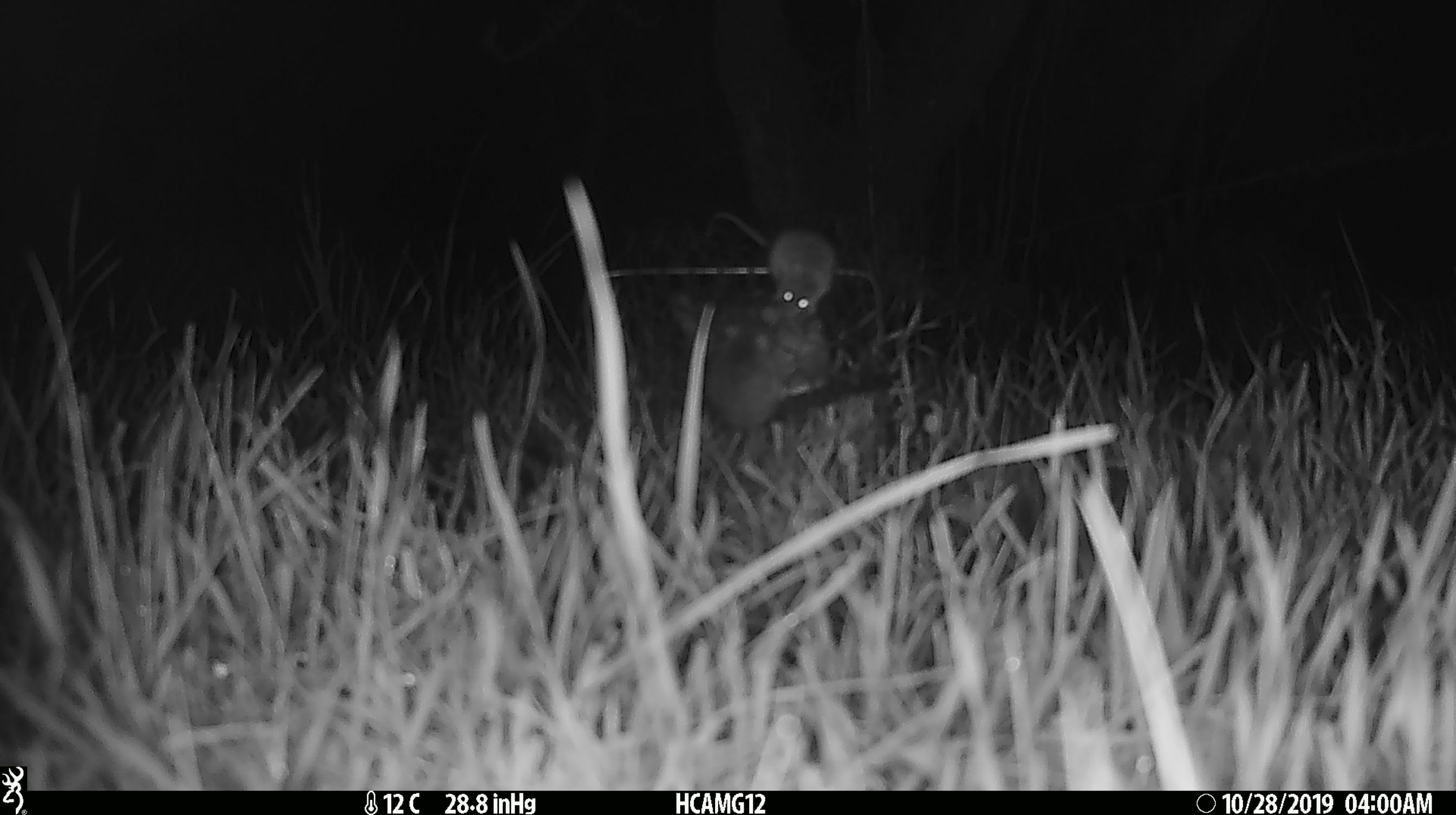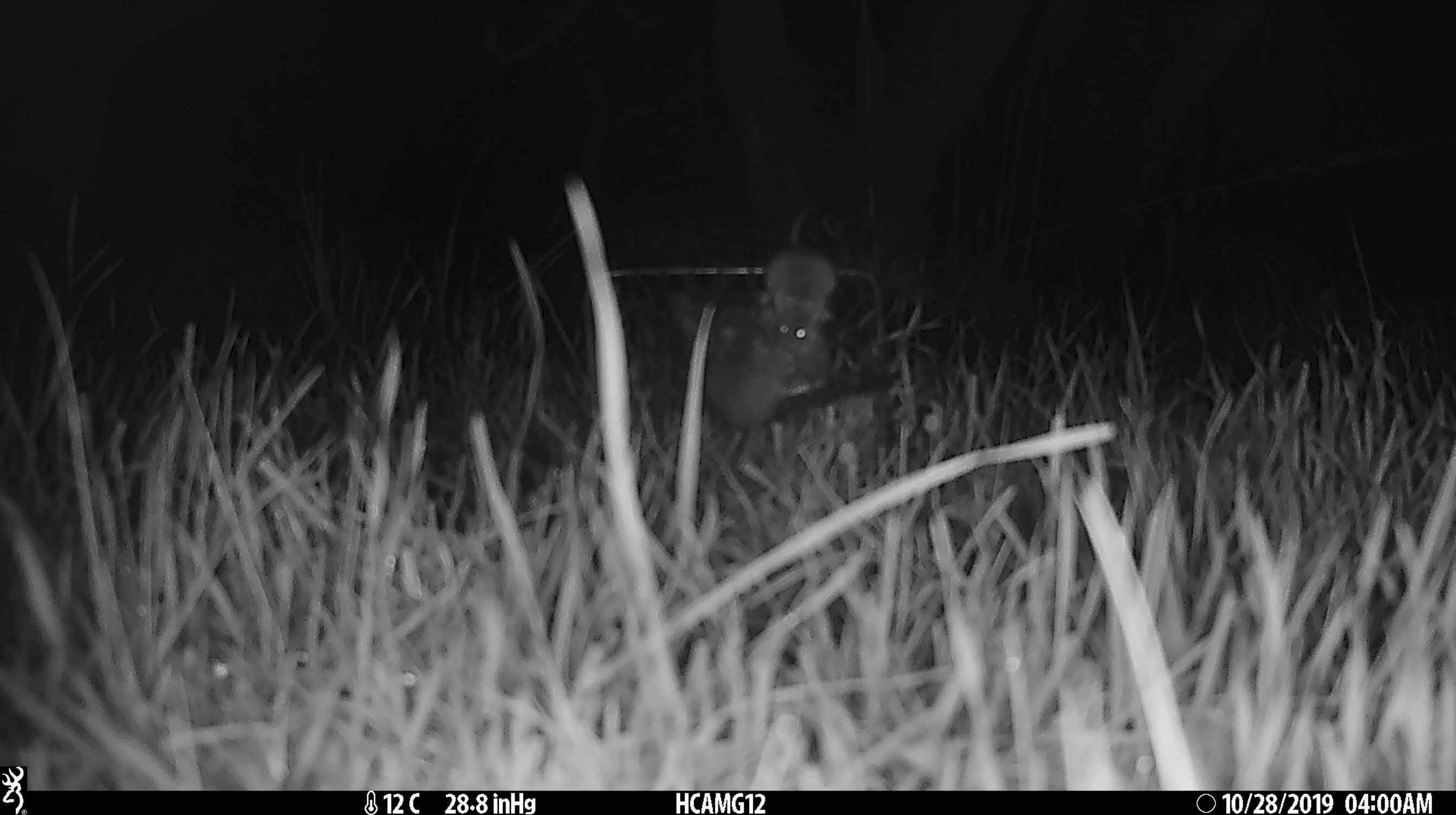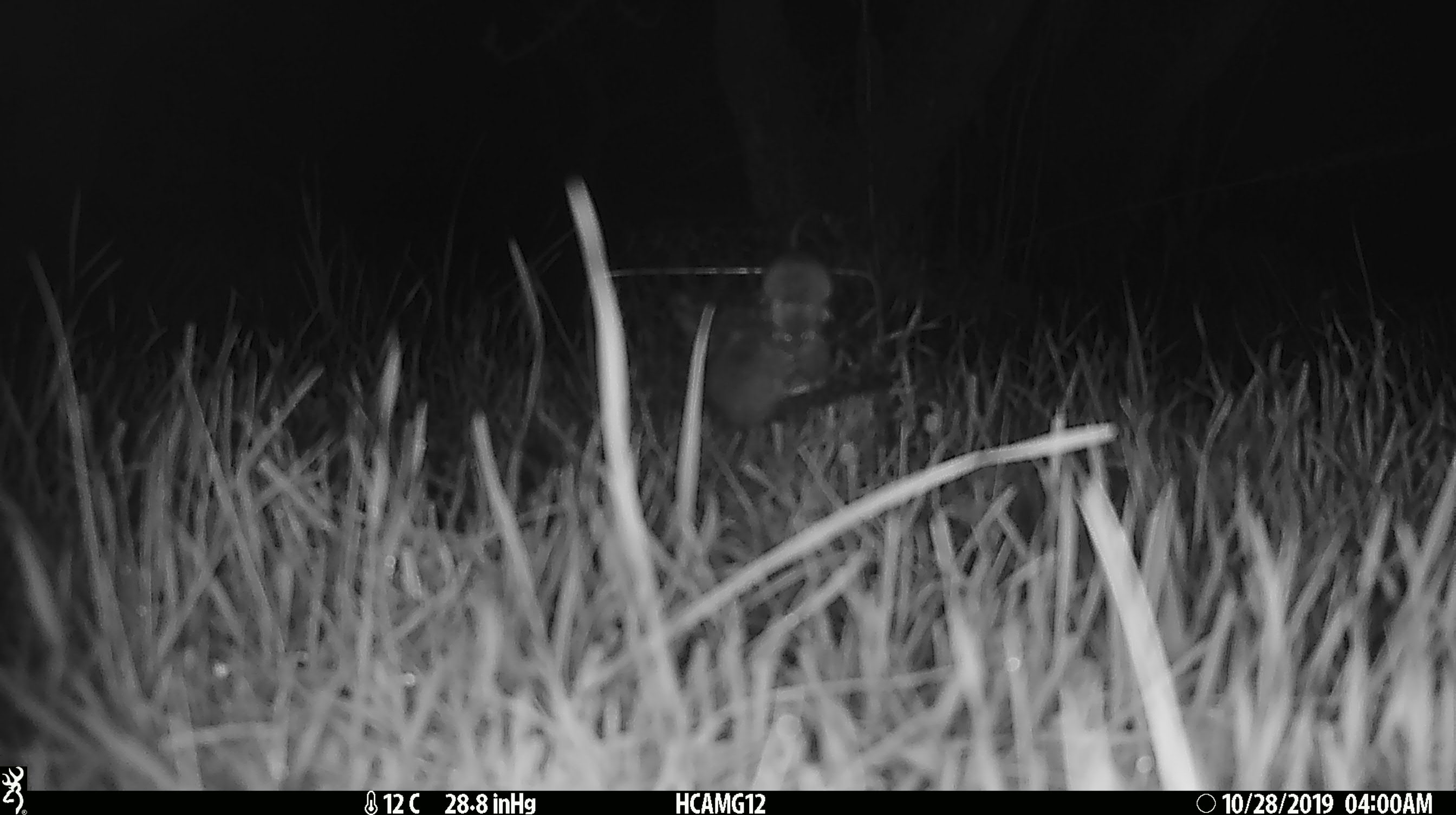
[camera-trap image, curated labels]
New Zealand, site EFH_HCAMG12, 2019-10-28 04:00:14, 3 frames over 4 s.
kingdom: Animalia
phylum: Chordata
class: Mammalia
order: Rodentia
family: Muridae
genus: Mus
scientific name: Mus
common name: mouse